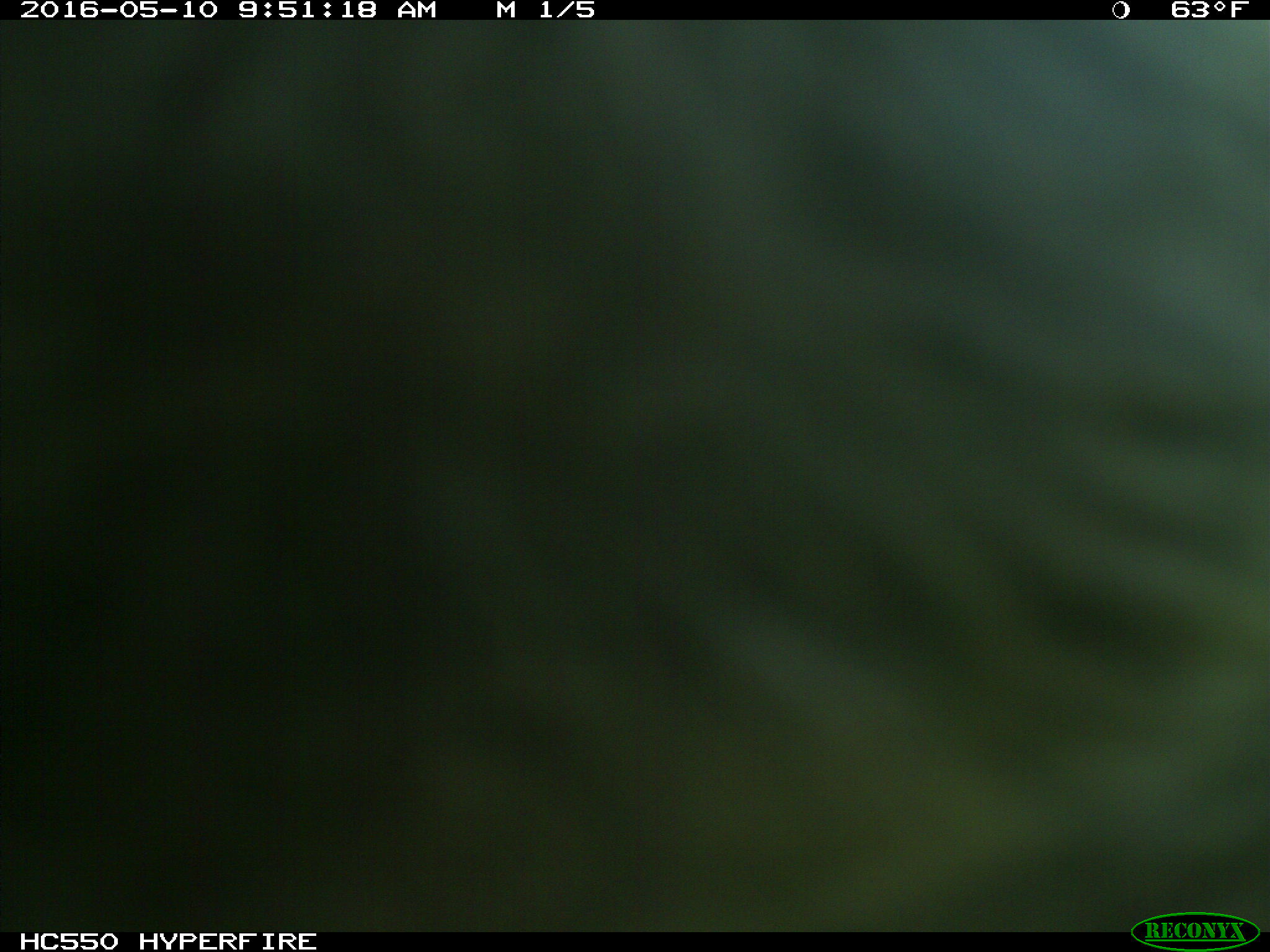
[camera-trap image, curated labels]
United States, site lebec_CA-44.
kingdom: Animalia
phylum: Chordata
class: Mammalia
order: Artiodactyla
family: Bovidae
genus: Bos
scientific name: Bos taurus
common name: domestic cow